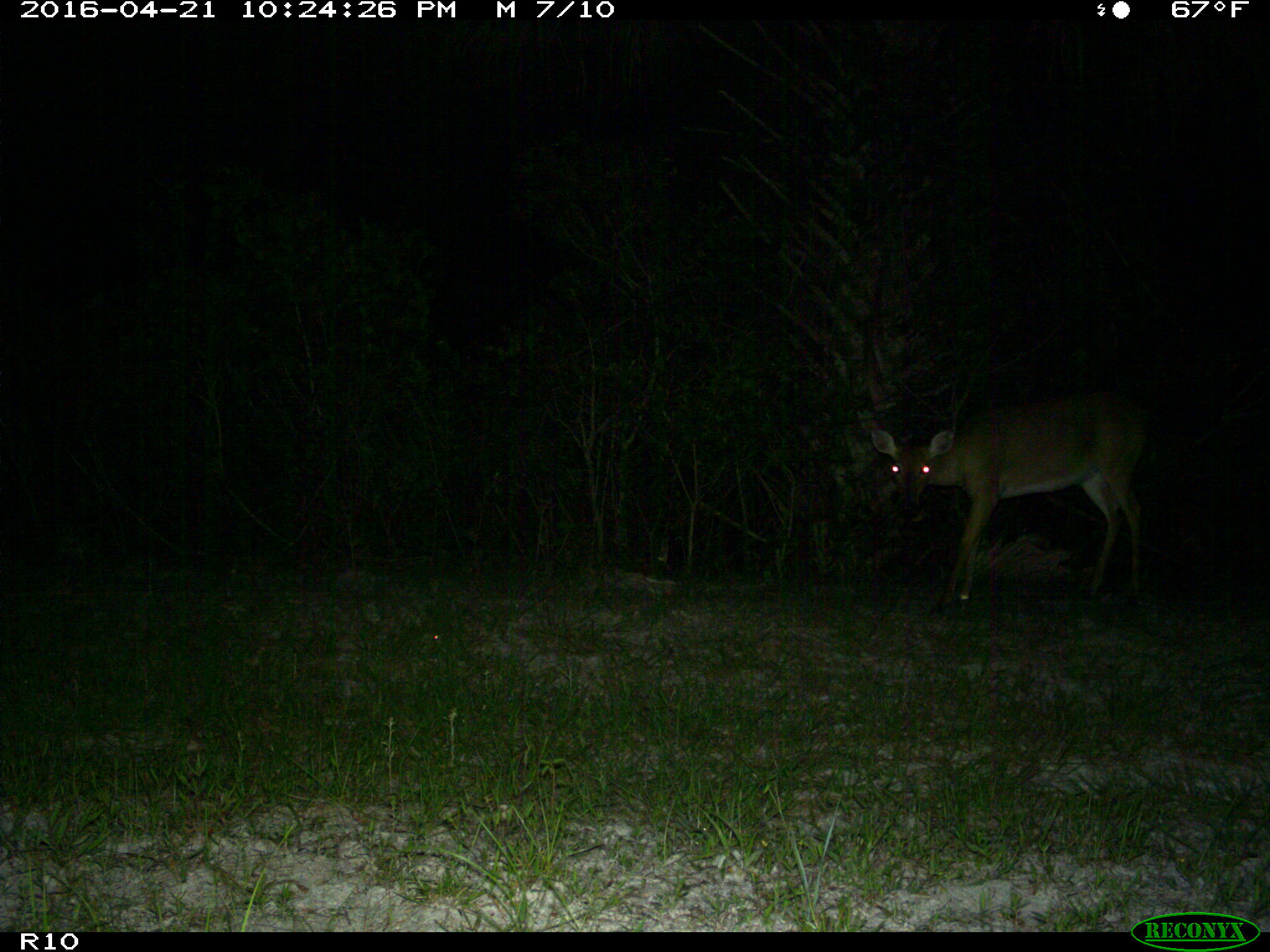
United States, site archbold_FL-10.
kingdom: Animalia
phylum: Chordata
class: Mammalia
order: Artiodactyla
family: Cervidae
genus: Odocoileus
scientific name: Odocoileus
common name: deer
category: unidentified deer